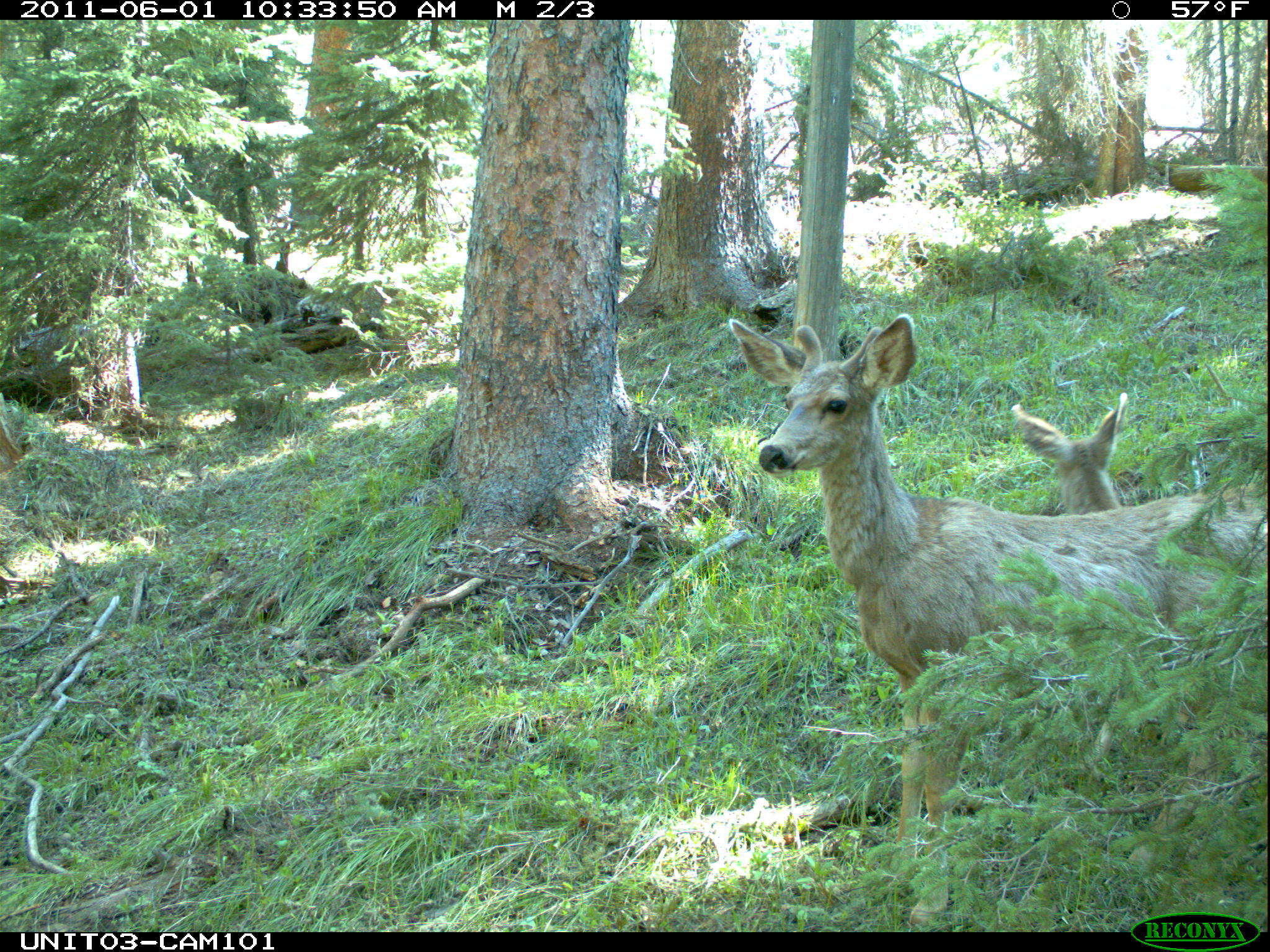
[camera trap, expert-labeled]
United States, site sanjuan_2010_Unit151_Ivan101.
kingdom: Animalia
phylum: Chordata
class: Mammalia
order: Artiodactyla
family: Cervidae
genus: Odocoileus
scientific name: Odocoileus hemionus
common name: mule deer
Odocoileus hemionus (mule deer).